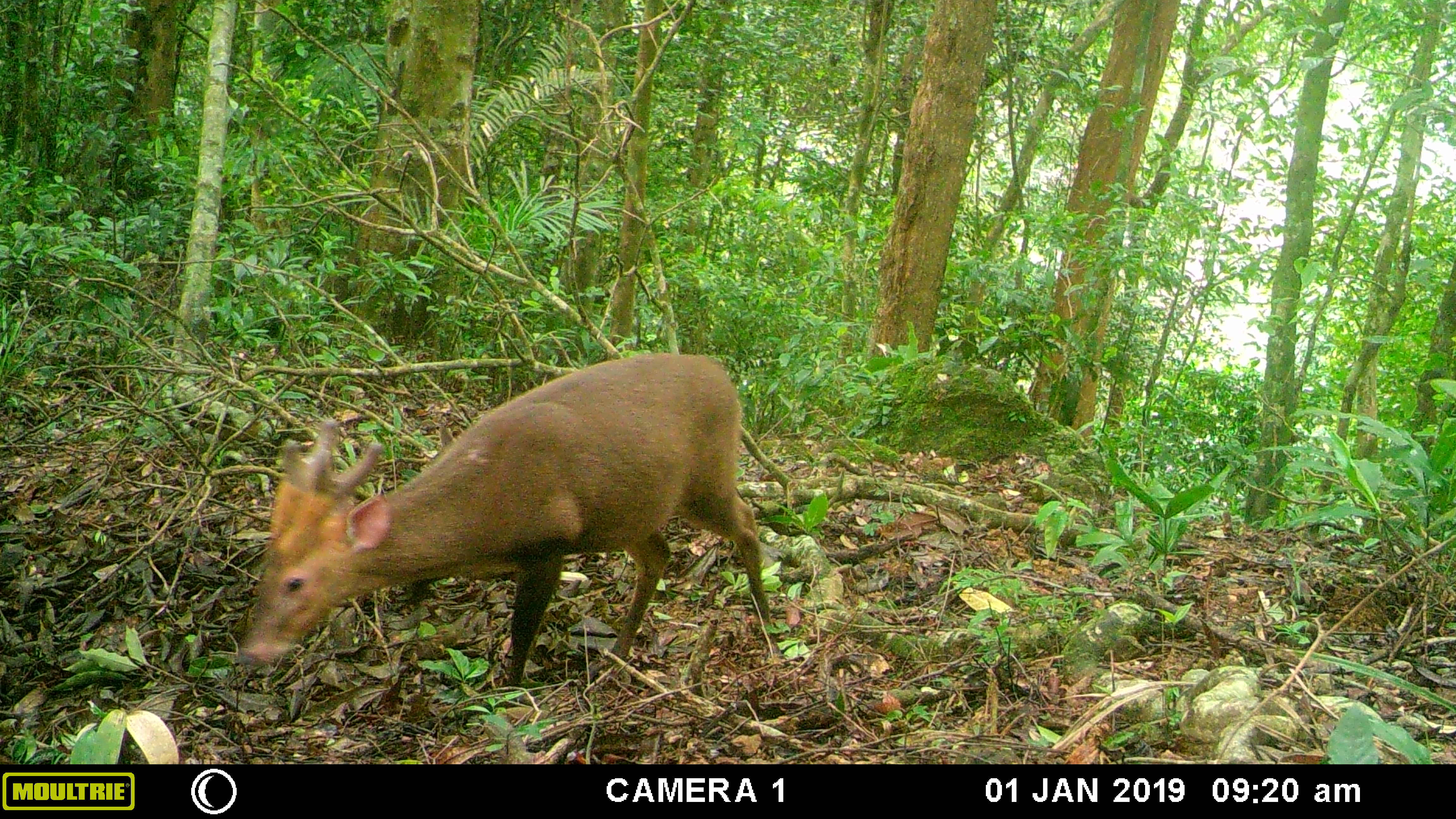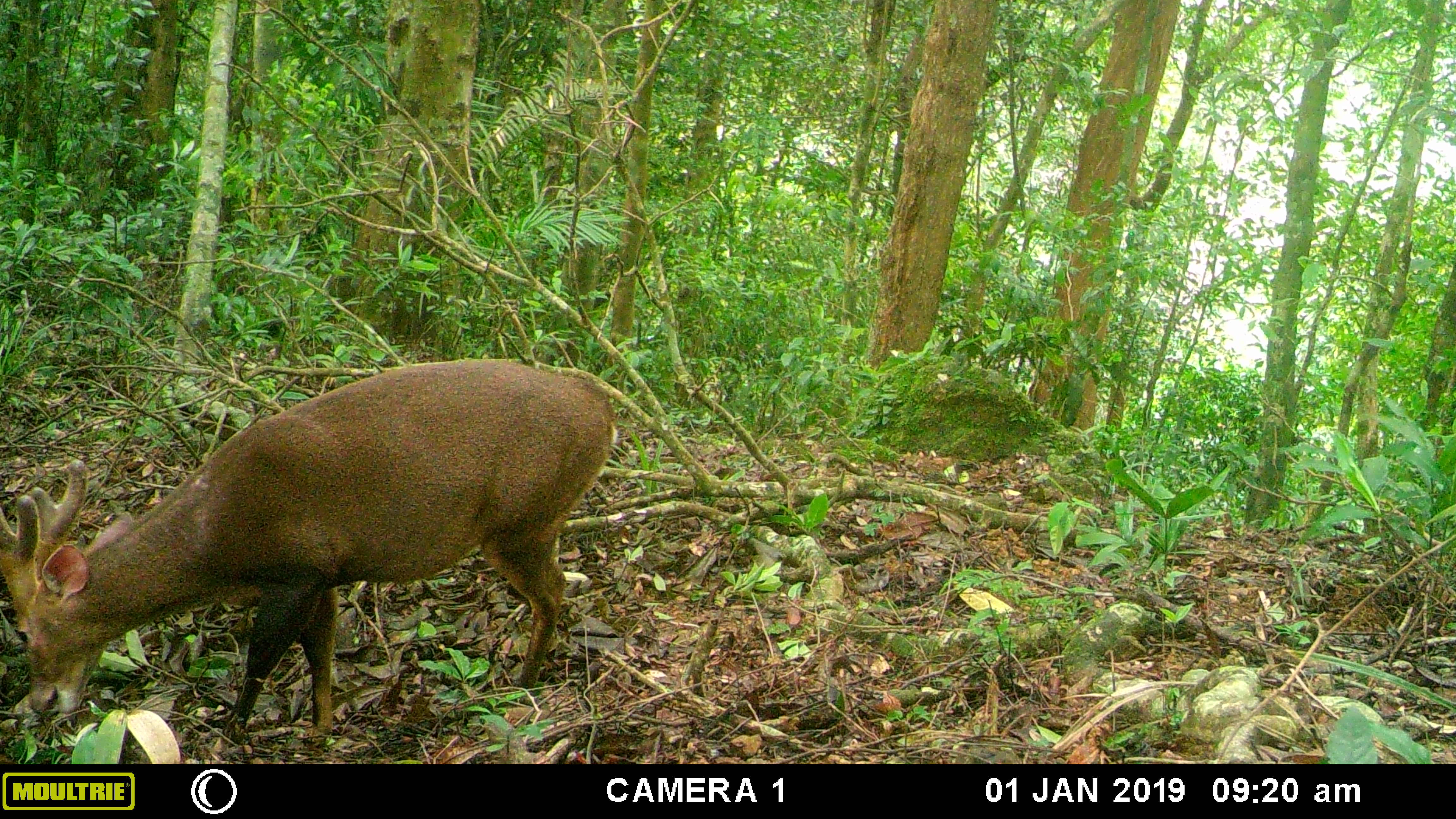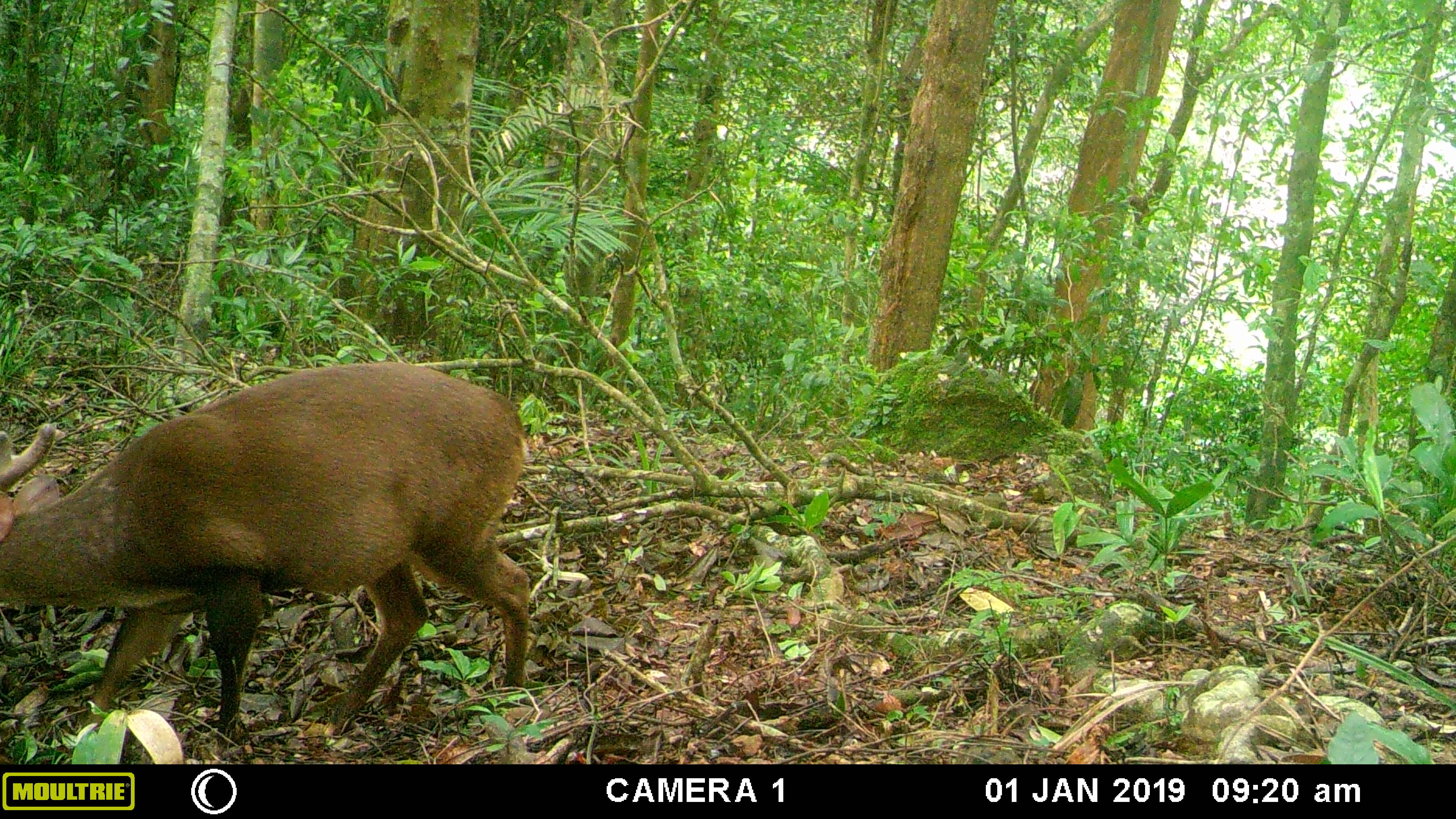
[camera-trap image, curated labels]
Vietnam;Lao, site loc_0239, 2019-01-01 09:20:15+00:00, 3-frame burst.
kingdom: Animalia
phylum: Chordata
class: Mammalia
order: Artiodactyla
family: Cervidae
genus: Muntiacus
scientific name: Muntiacus vuquangensis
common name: large-antlered muntjac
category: large antlered muntjac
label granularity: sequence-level